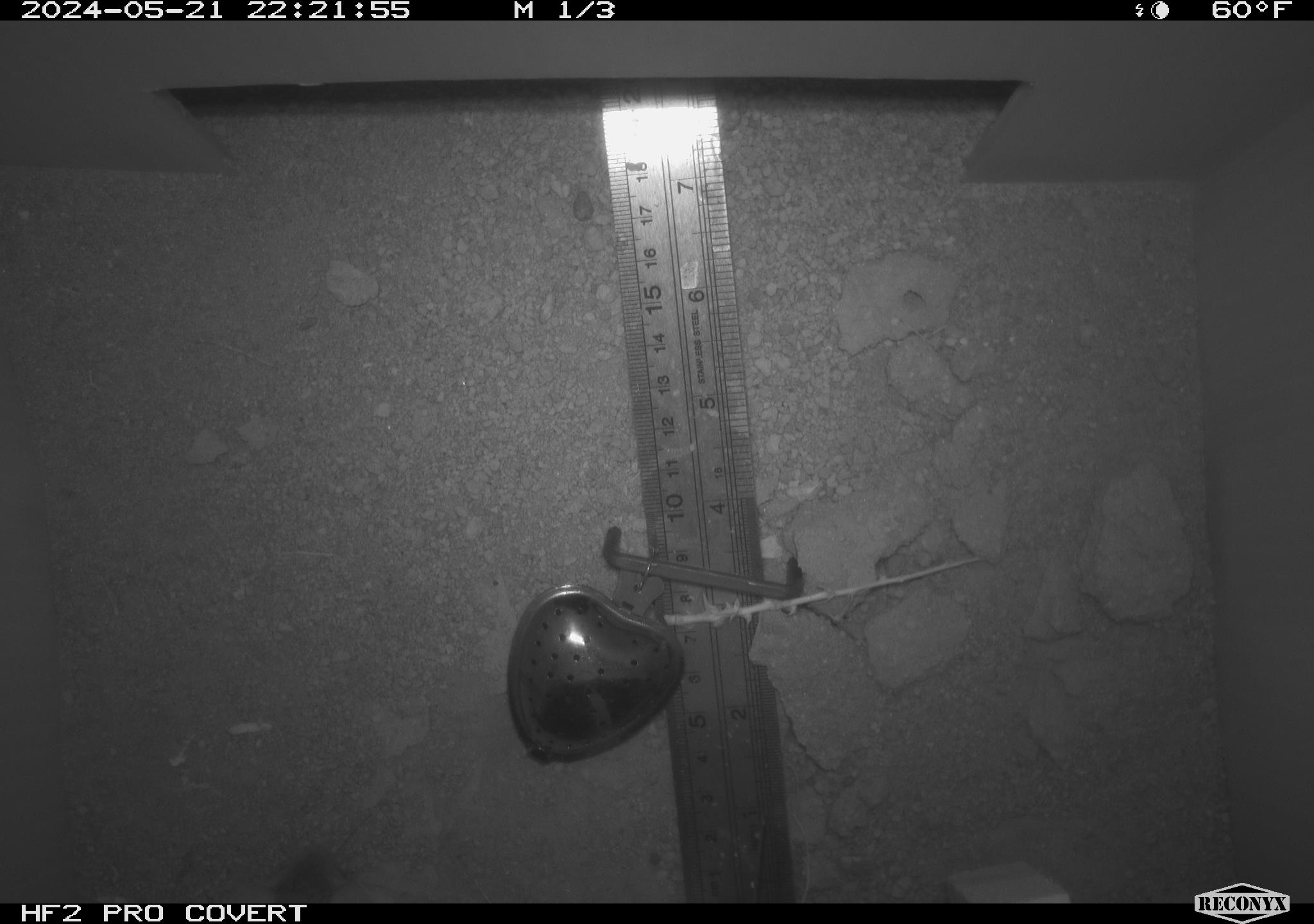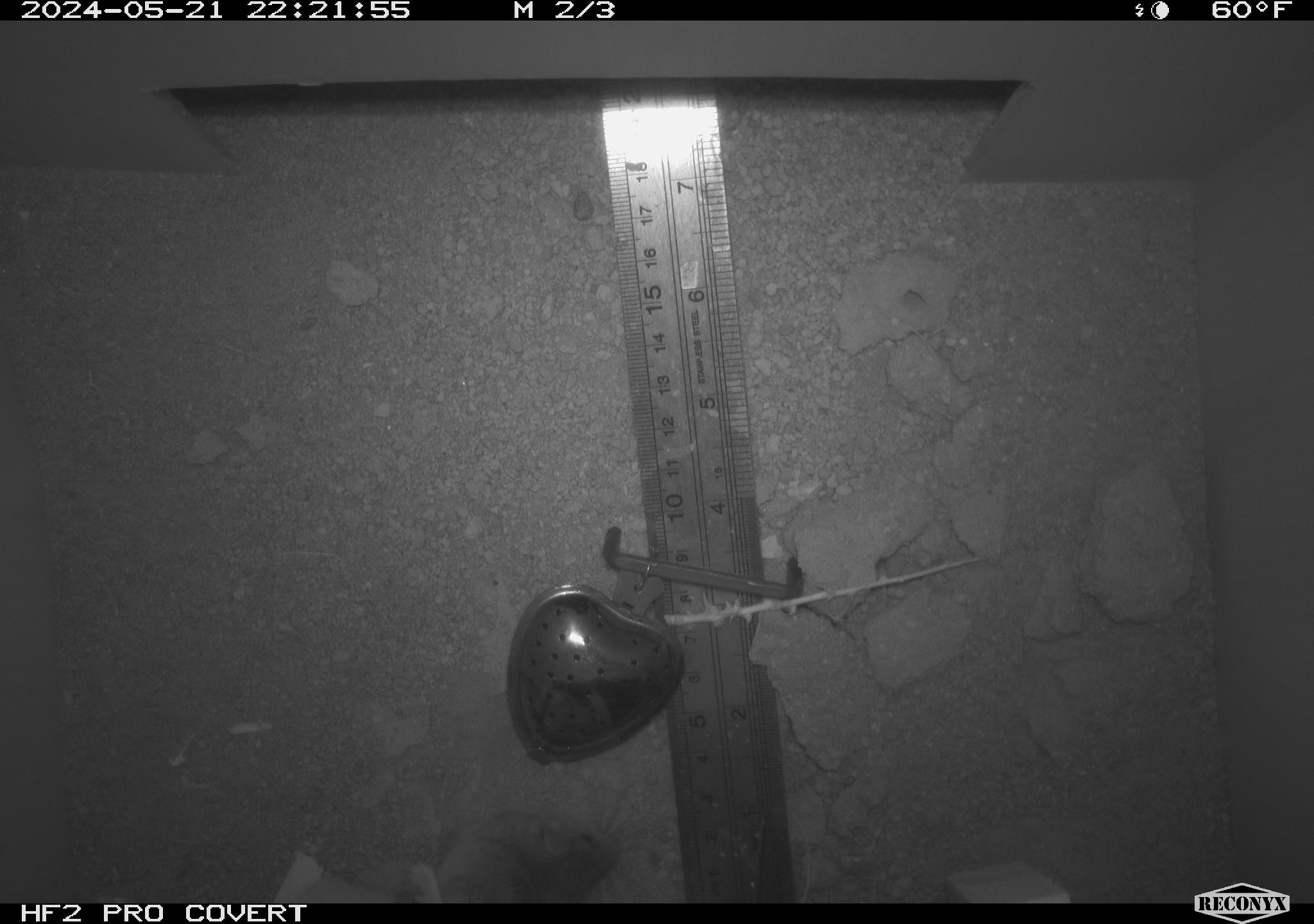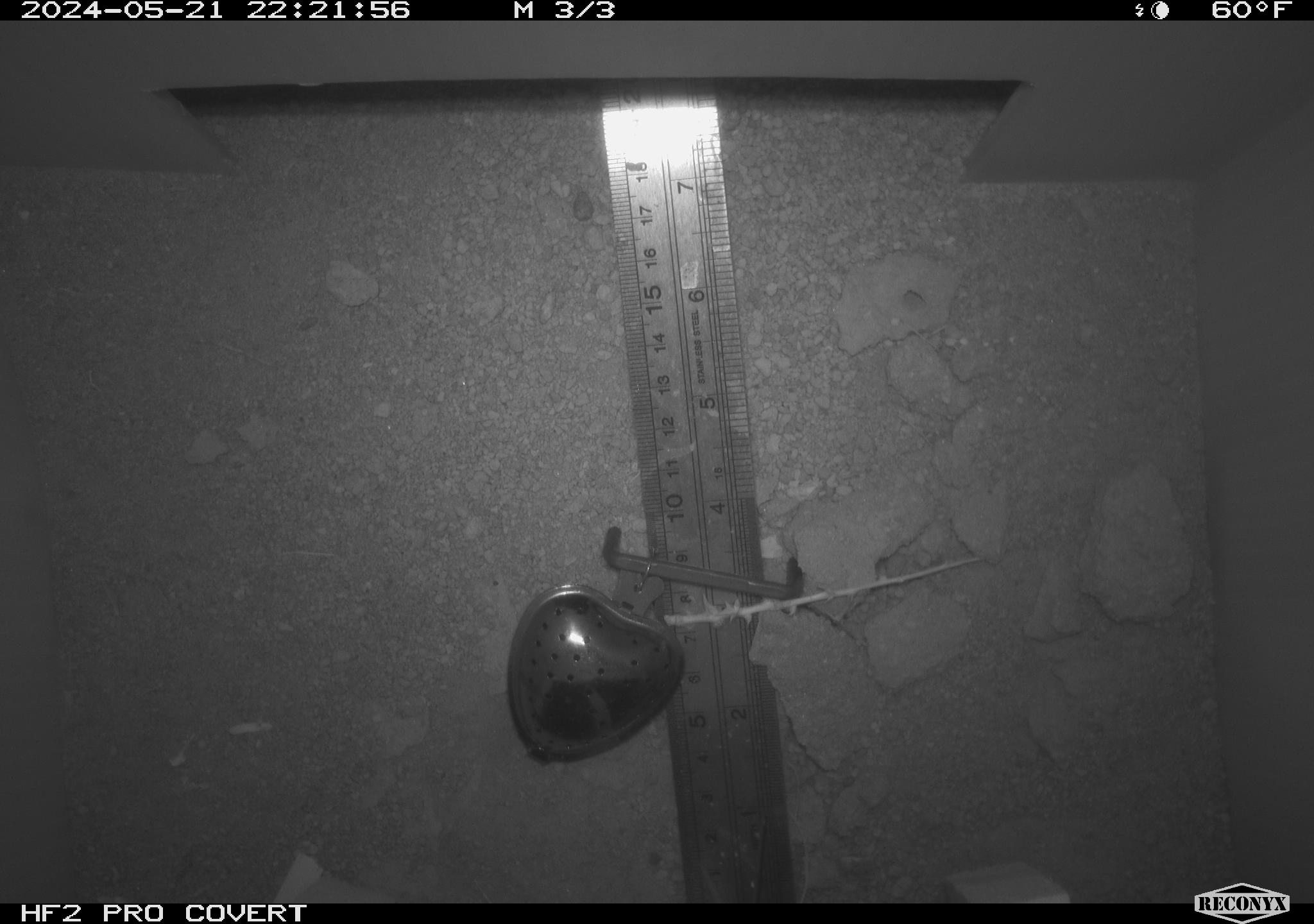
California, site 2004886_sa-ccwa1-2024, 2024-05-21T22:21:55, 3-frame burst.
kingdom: Animalia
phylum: Chordata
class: Mammalia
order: Rodentia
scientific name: Rodentia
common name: mouse species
Mouse species (Rodentia).